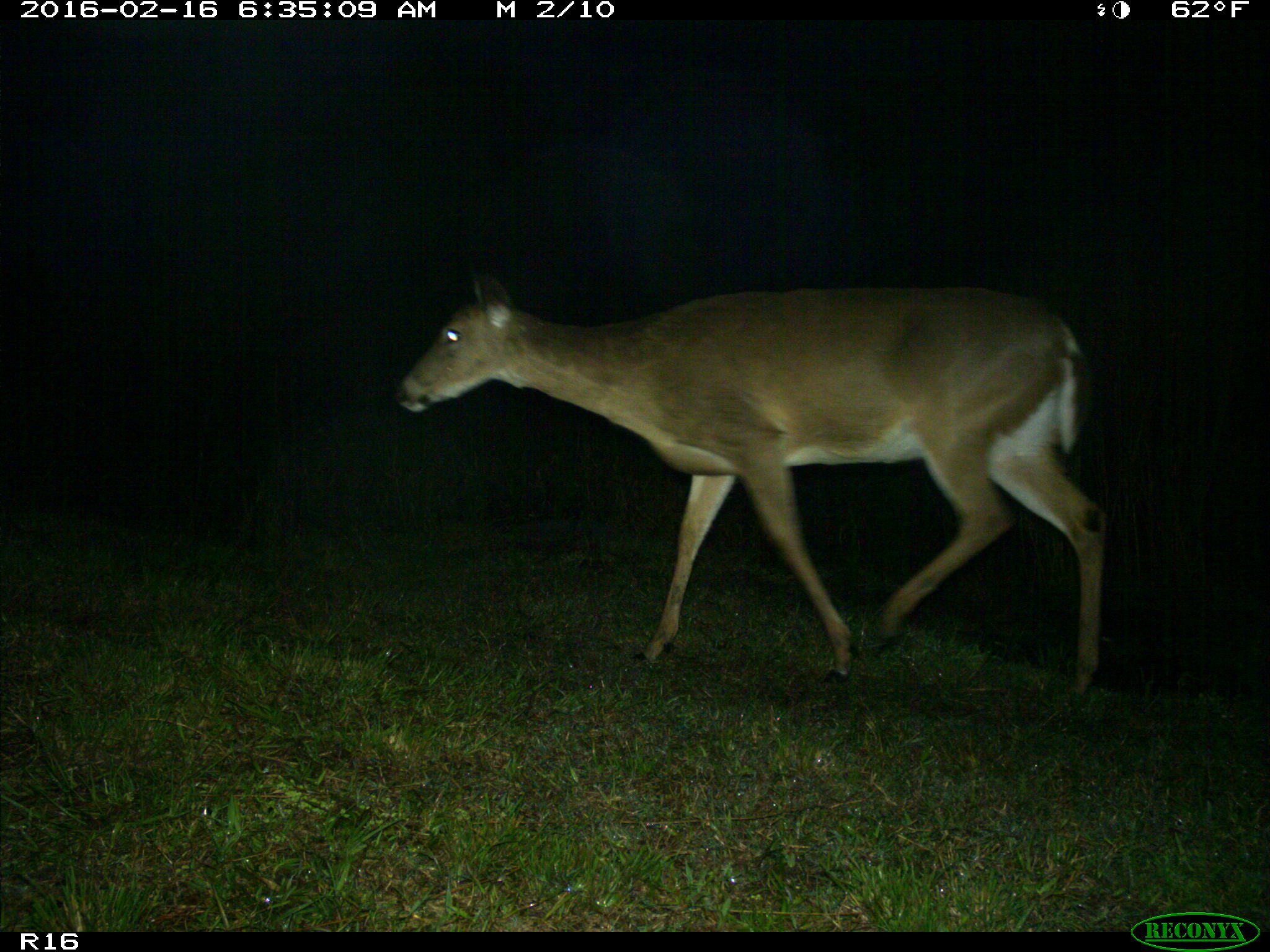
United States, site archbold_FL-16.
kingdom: Animalia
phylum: Chordata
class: Mammalia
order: Artiodactyla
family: Cervidae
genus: Odocoileus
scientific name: Odocoileus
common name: deer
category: unidentified deer